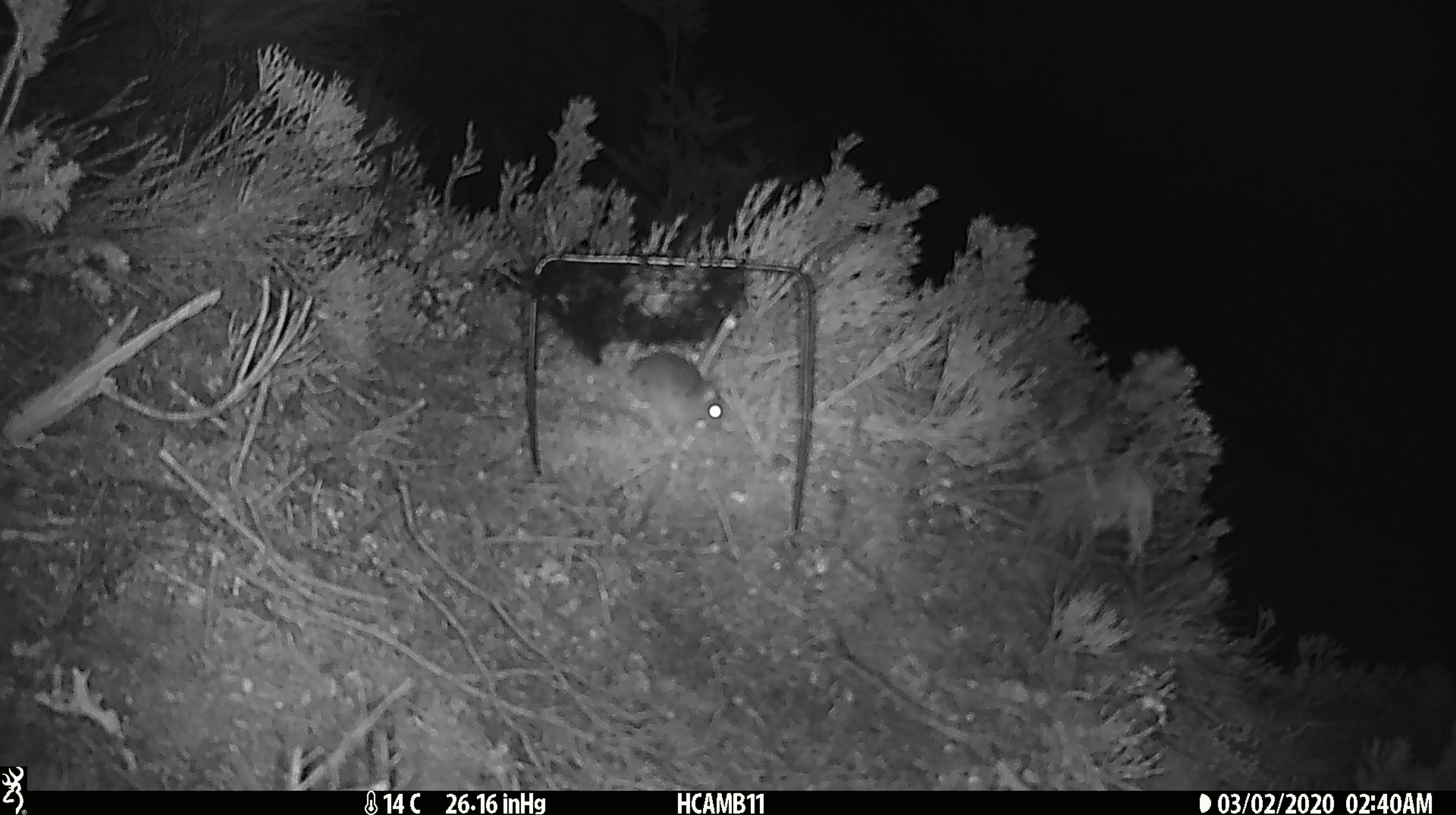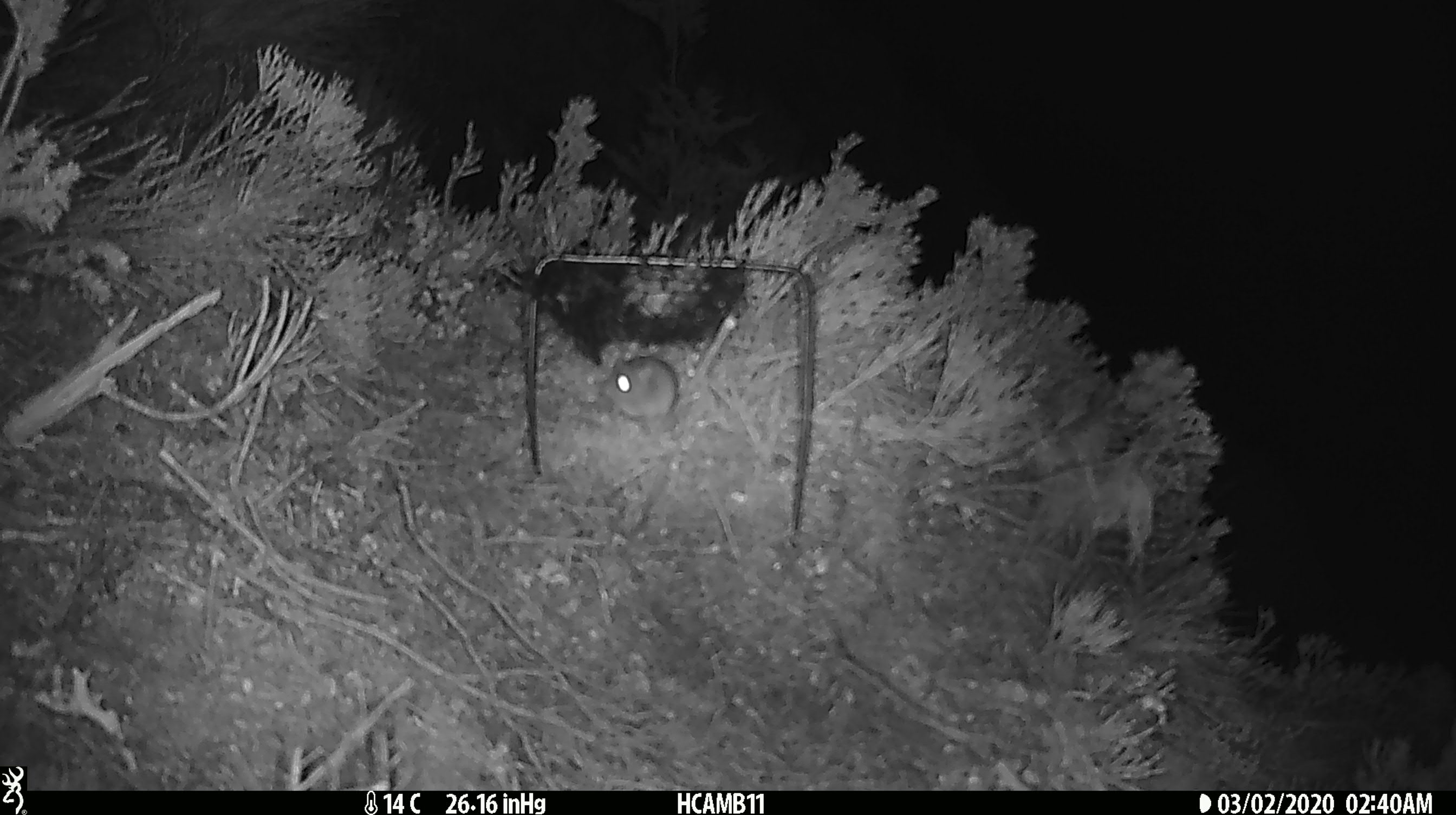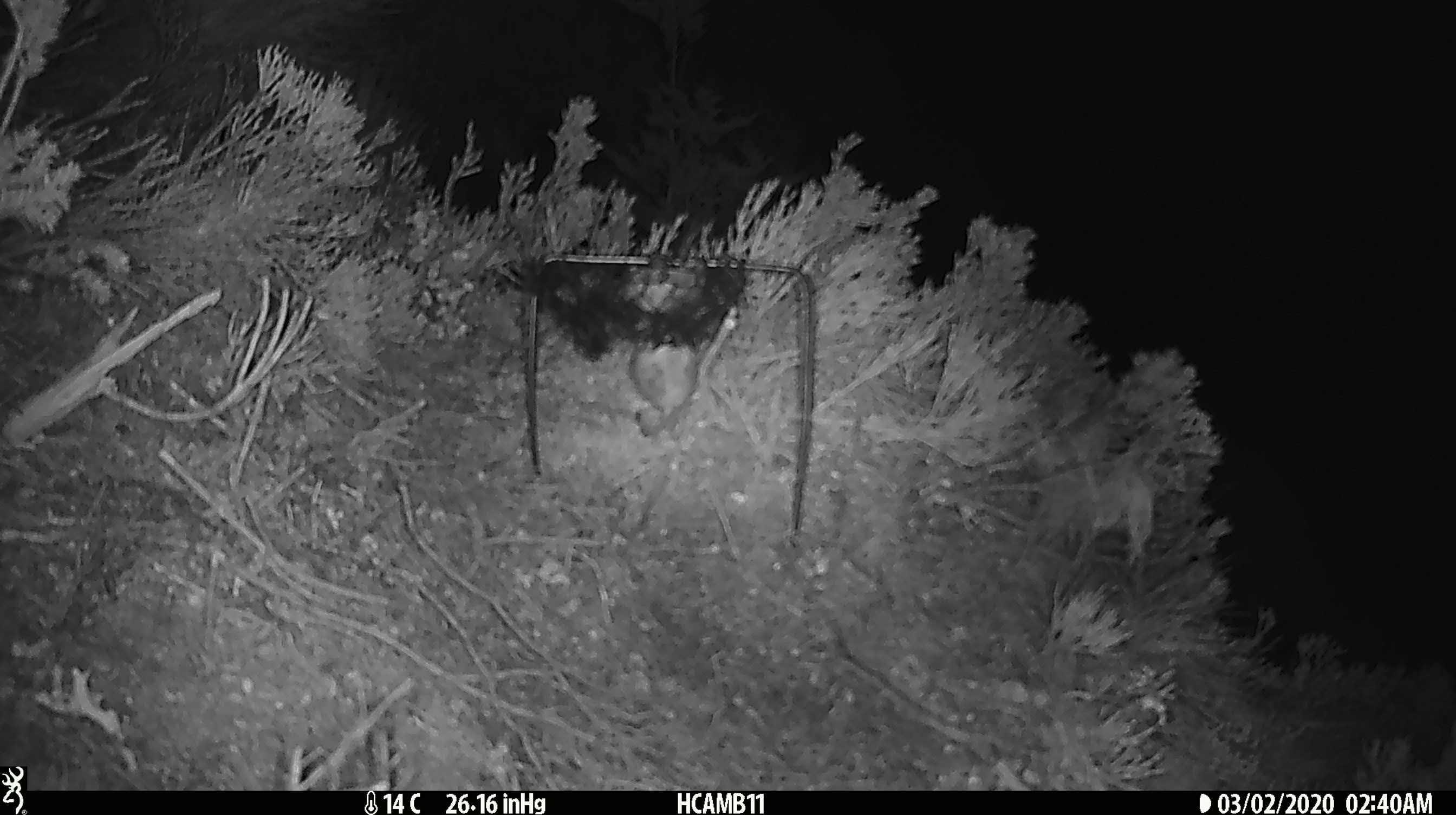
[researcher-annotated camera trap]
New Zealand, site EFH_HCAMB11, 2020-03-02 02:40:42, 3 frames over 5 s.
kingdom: Animalia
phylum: Chordata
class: Mammalia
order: Rodentia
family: Muridae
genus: Mus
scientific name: Mus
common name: mouse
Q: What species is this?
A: Mouse (Mus).